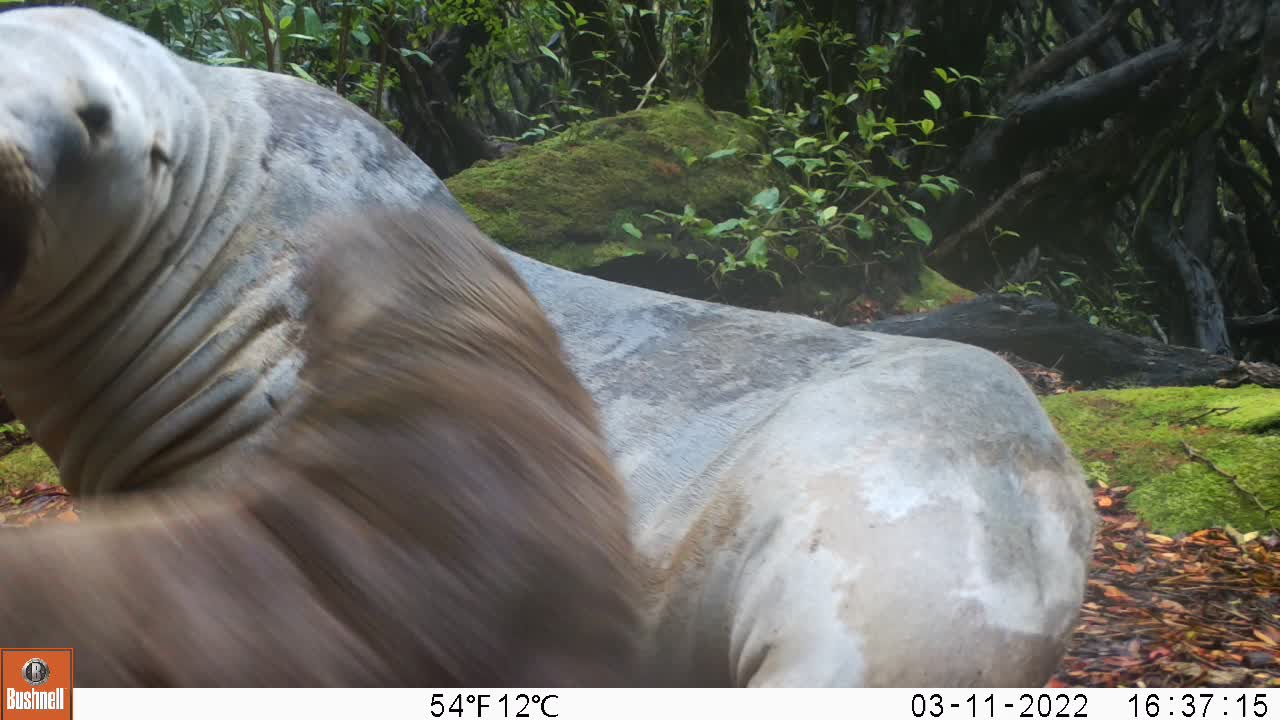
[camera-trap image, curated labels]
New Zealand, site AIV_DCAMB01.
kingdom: Animalia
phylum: Chordata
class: Mammalia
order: Carnivora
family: Otariidae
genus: Phocarctos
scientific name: Phocarctos hookeri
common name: new zealand sea lion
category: sealion